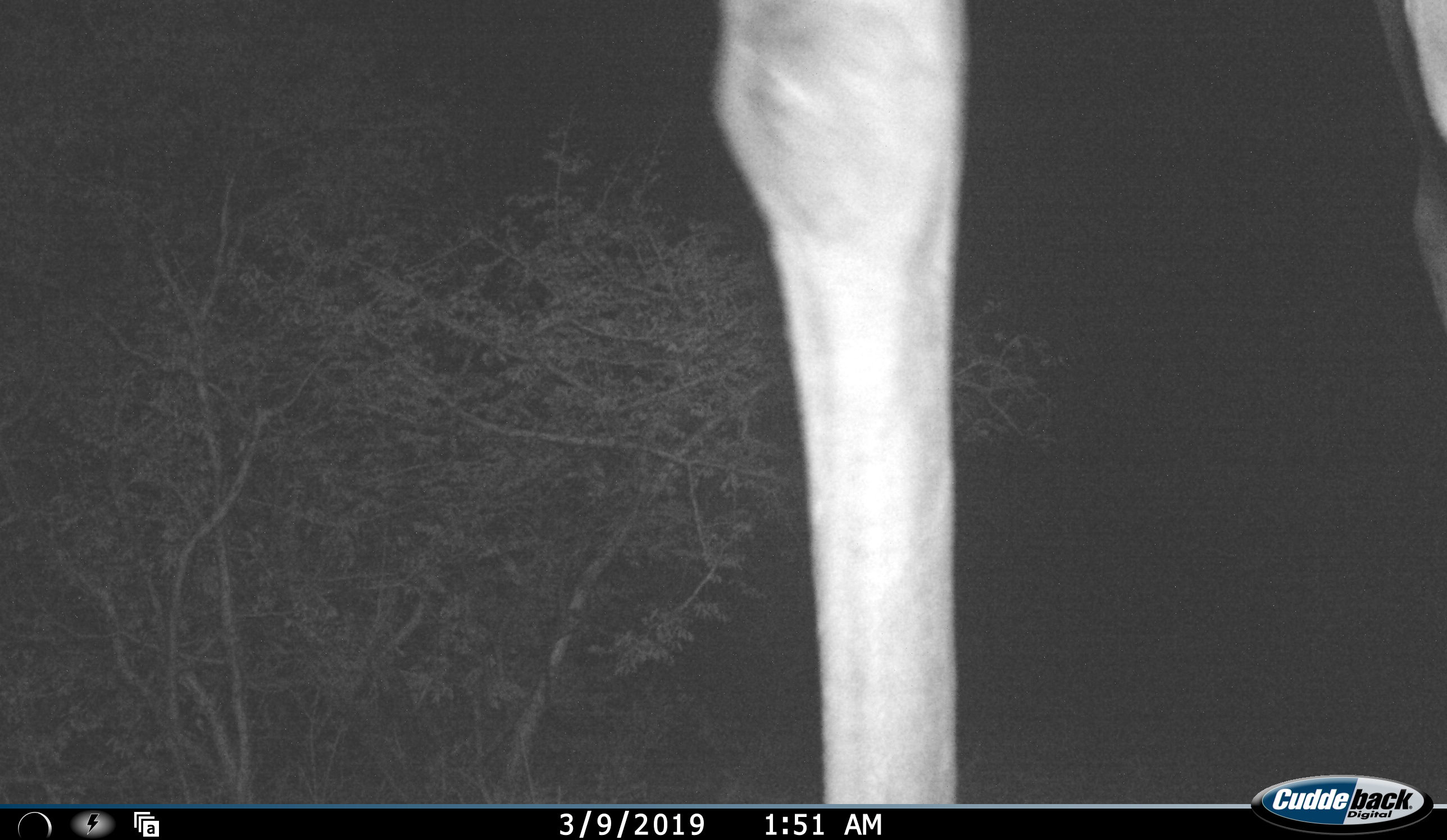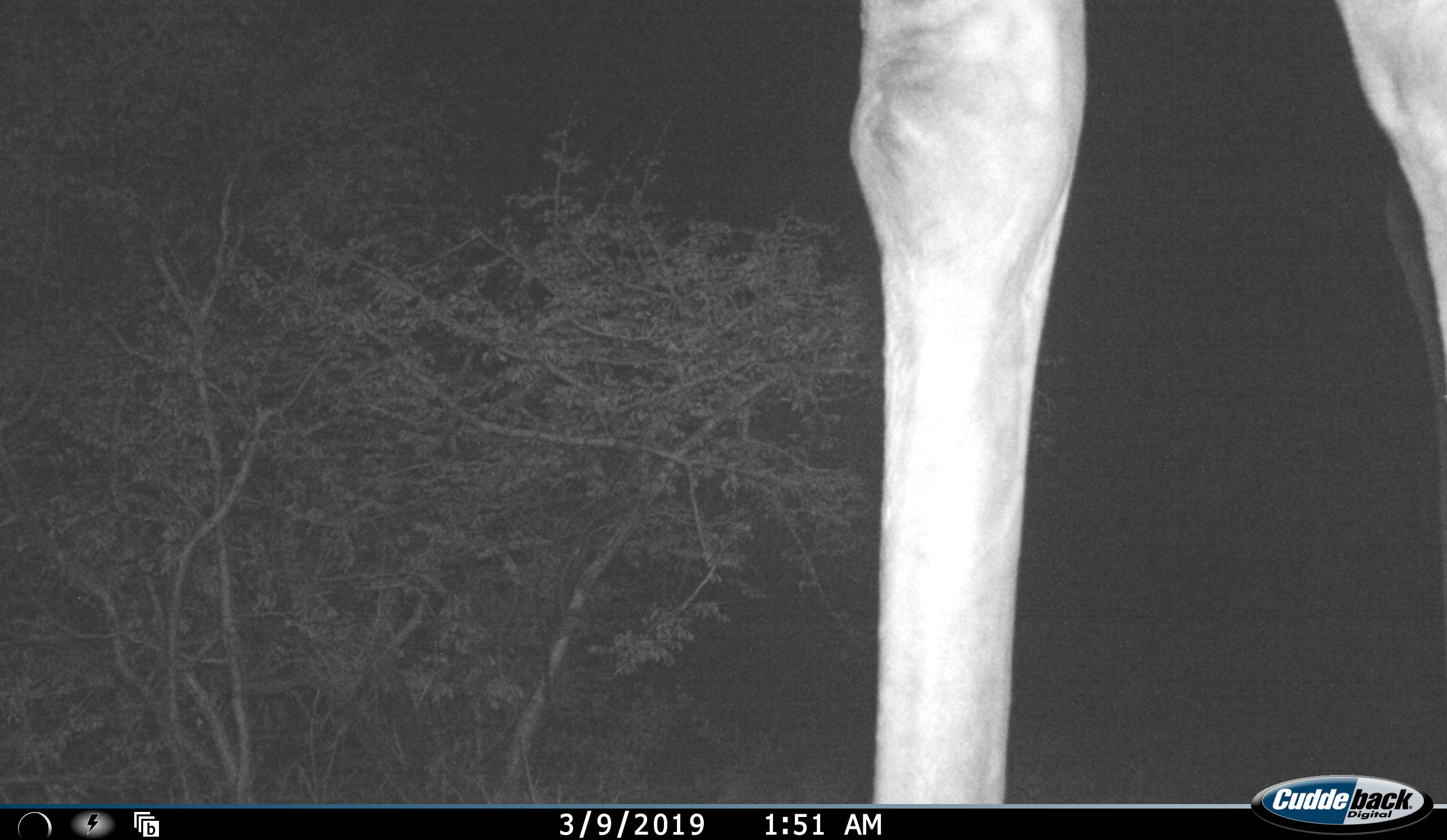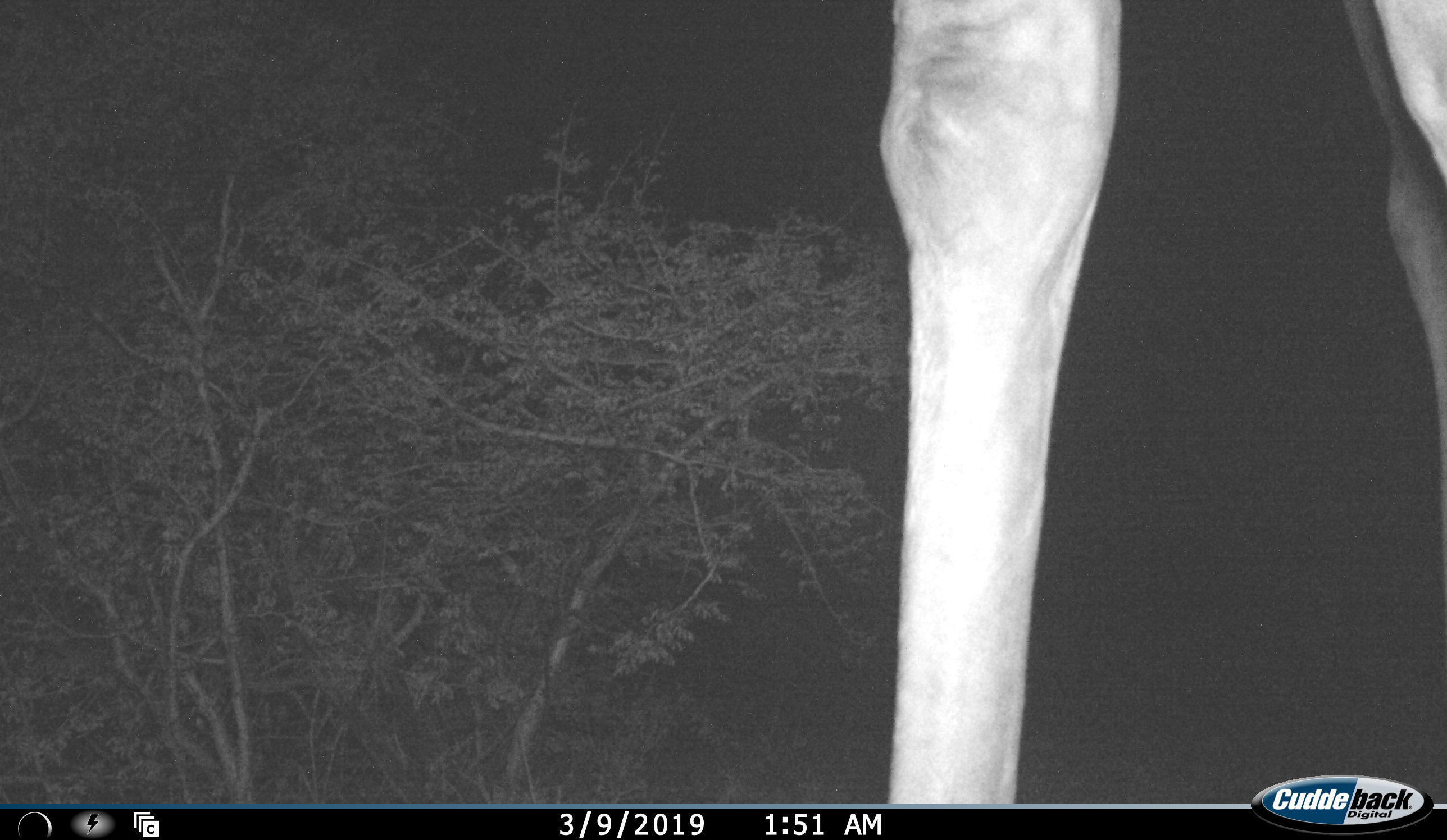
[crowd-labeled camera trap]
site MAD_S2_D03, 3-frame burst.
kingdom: Animalia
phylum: Chordata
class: Mammalia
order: Artiodactyla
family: Giraffidae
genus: Giraffa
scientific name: Giraffa camelopardalis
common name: giraffe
Giraffe (Giraffa camelopardalis), count 1. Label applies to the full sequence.